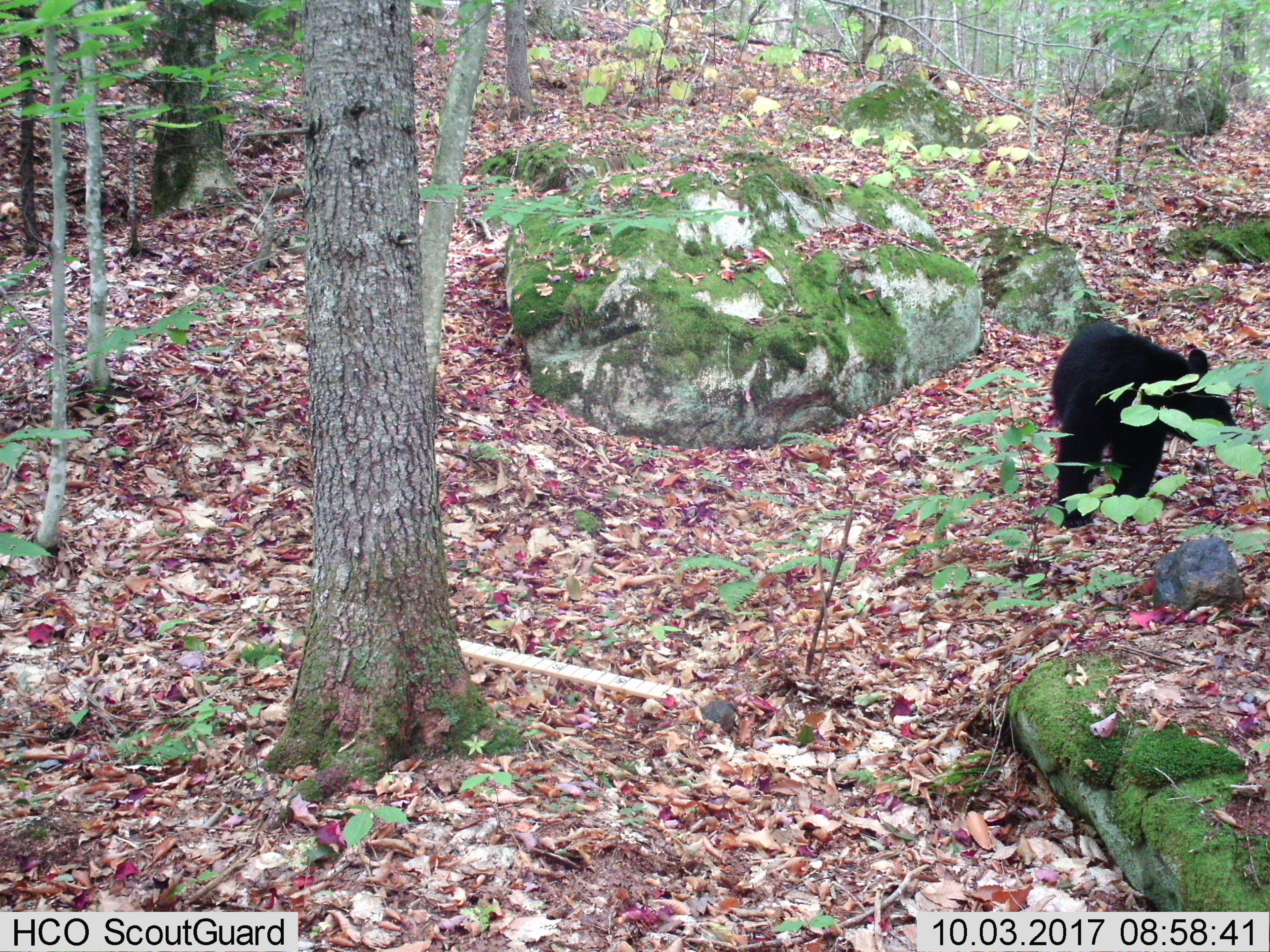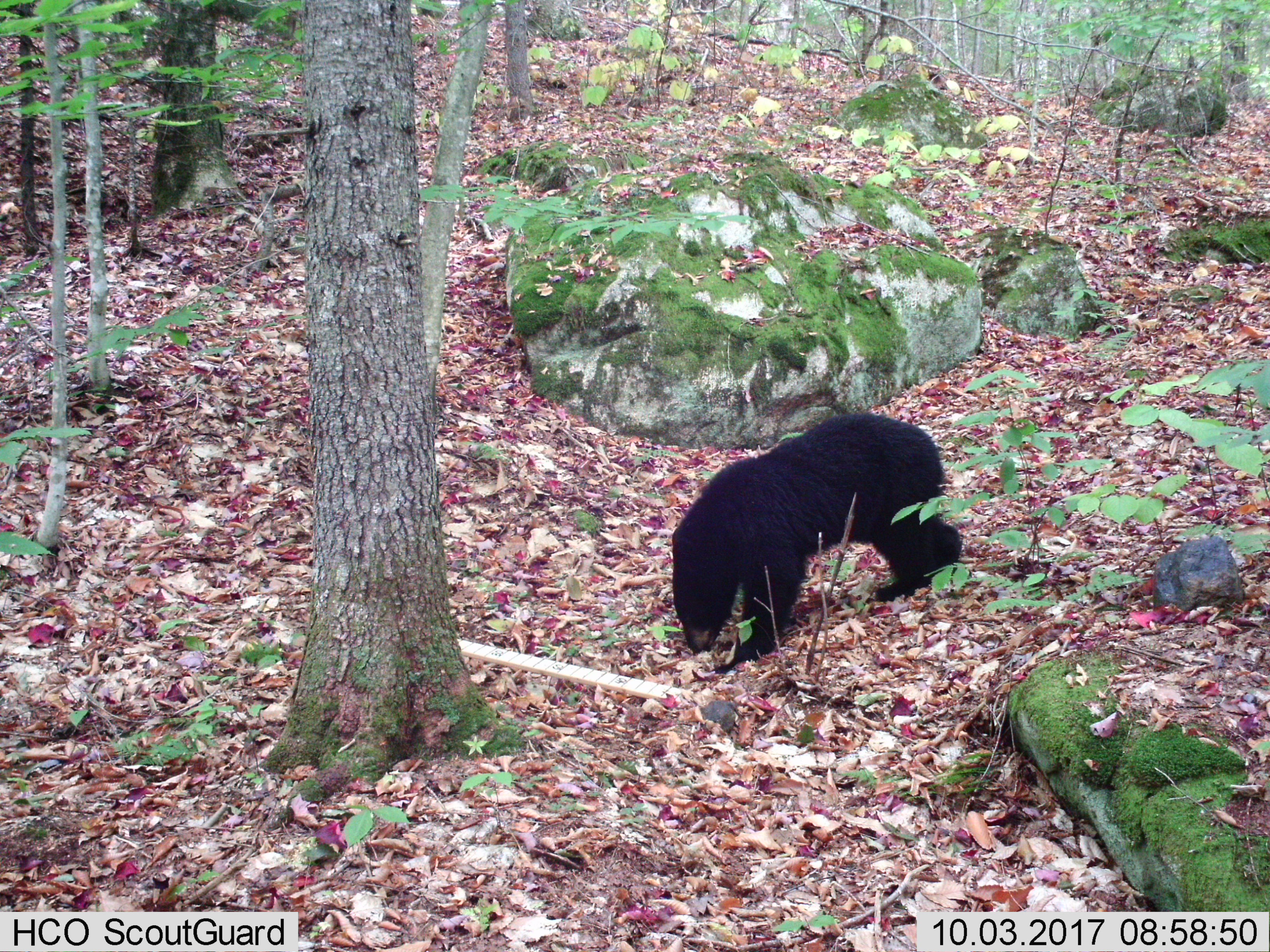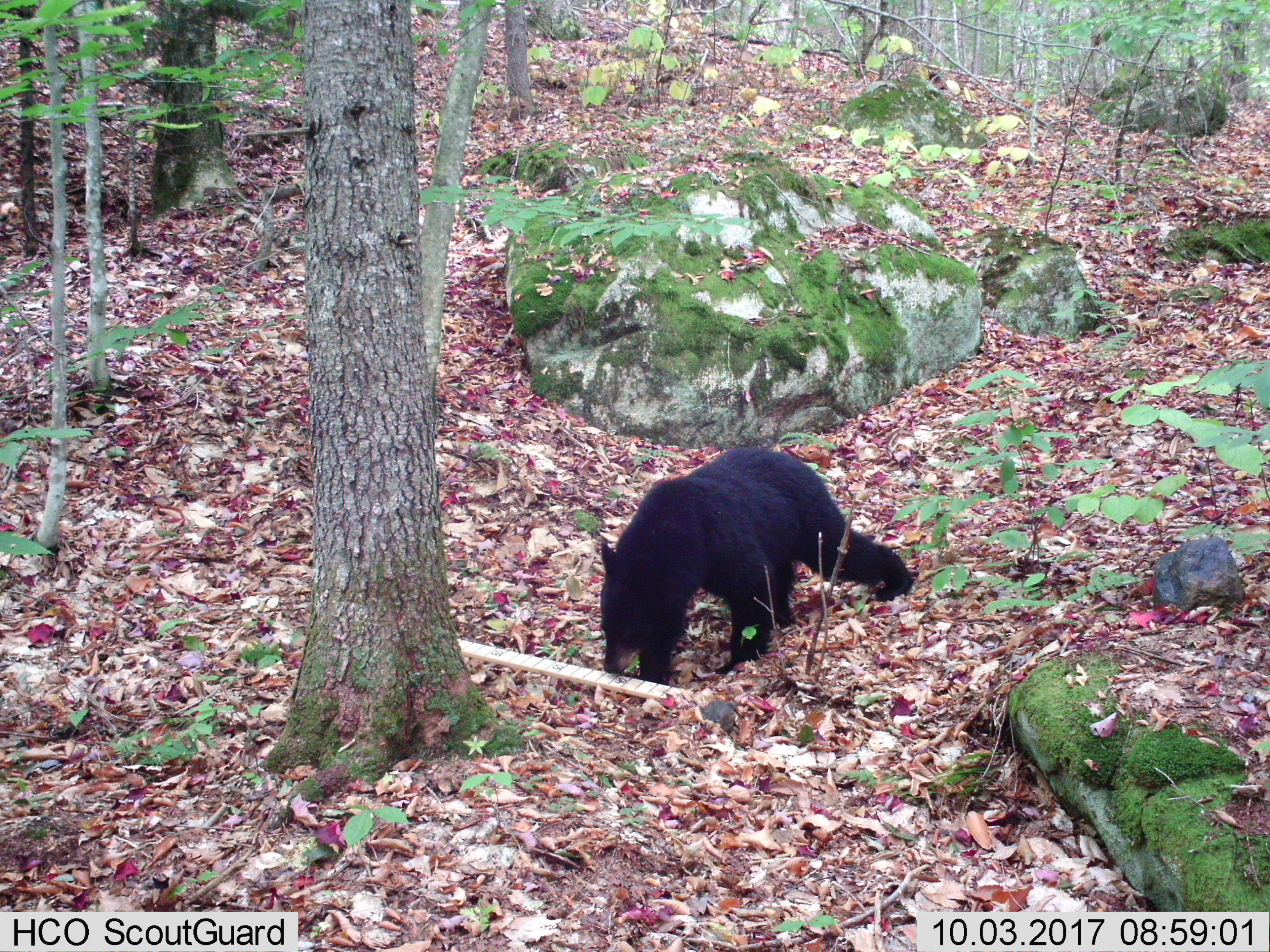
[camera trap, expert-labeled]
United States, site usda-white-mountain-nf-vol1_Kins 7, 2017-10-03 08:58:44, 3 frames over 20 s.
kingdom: Animalia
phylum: Chordata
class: Mammalia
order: Carnivora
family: Ursidae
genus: Ursus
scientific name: Ursus americanus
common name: black bear